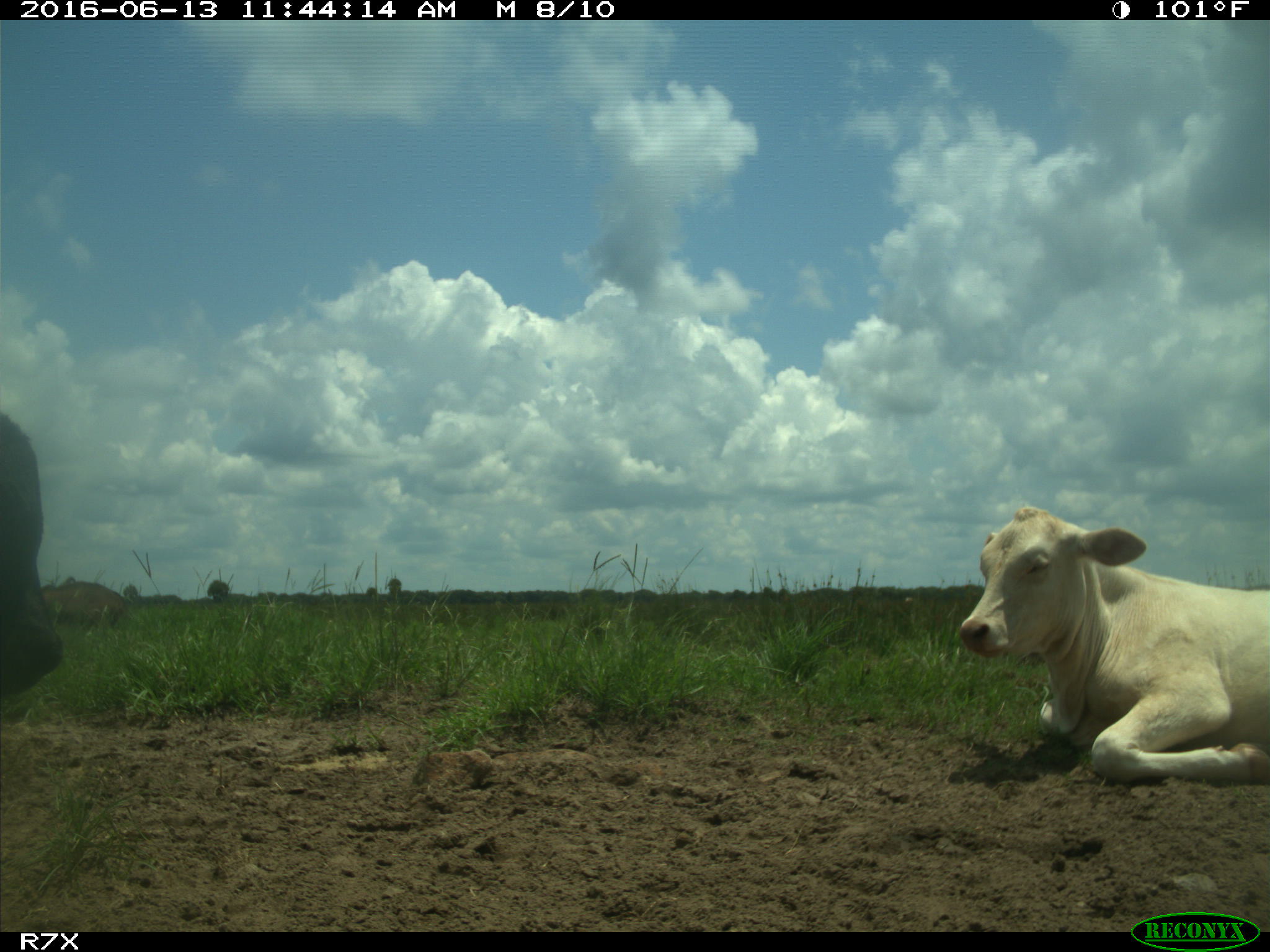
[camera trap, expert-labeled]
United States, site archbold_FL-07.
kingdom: Animalia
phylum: Chordata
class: Mammalia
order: Artiodactyla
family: Bovidae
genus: Bos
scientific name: Bos taurus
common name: domestic cow